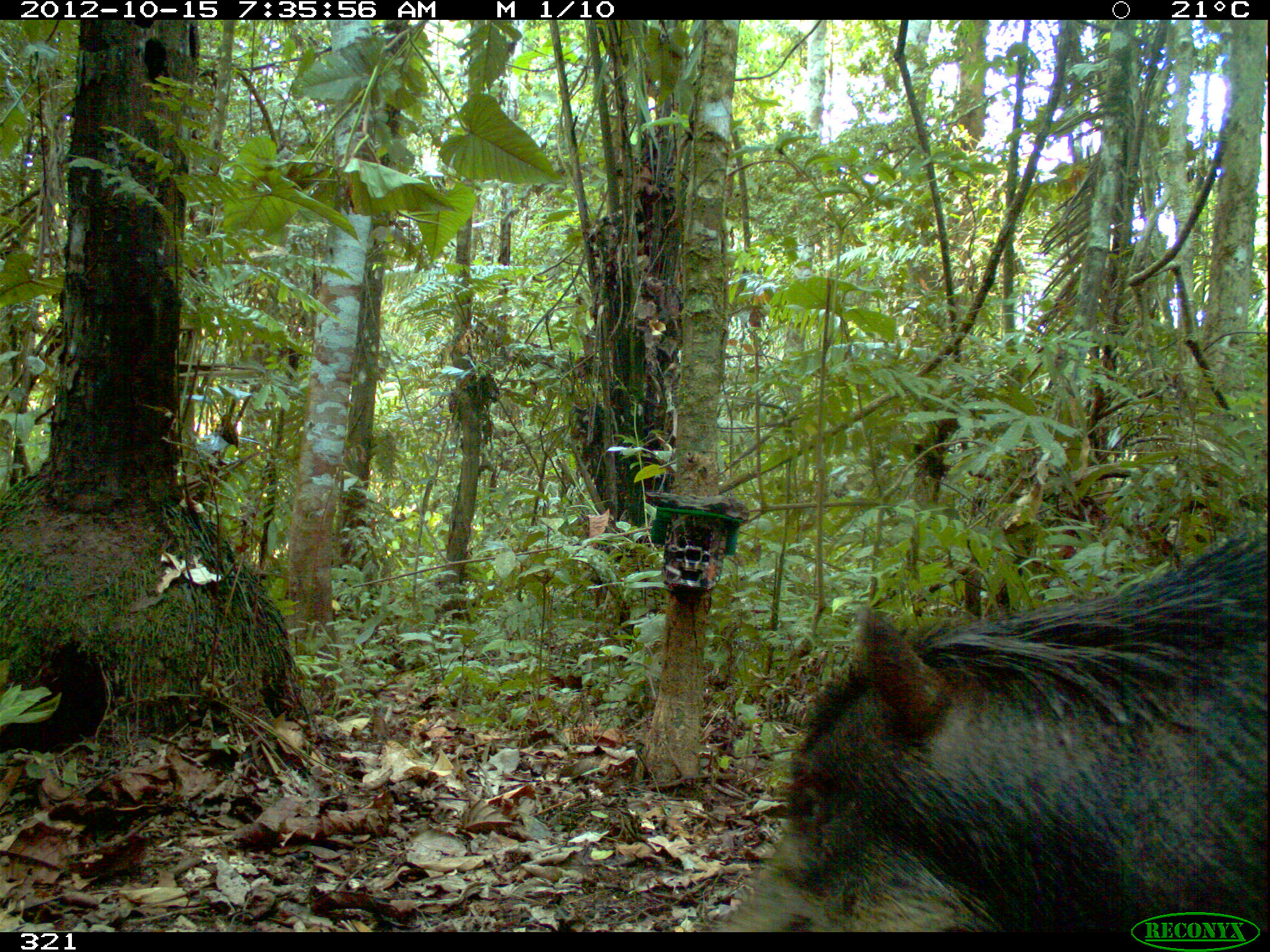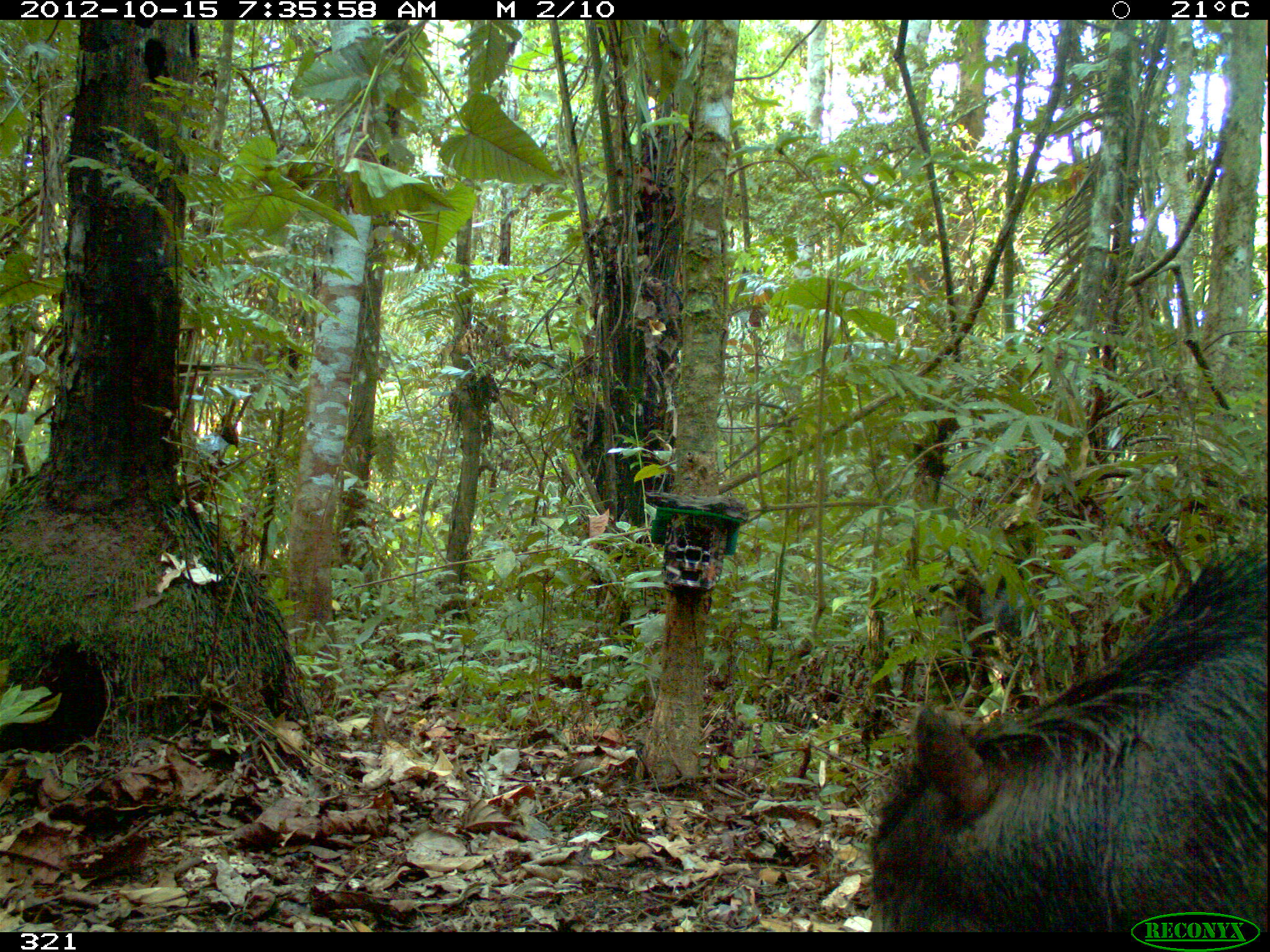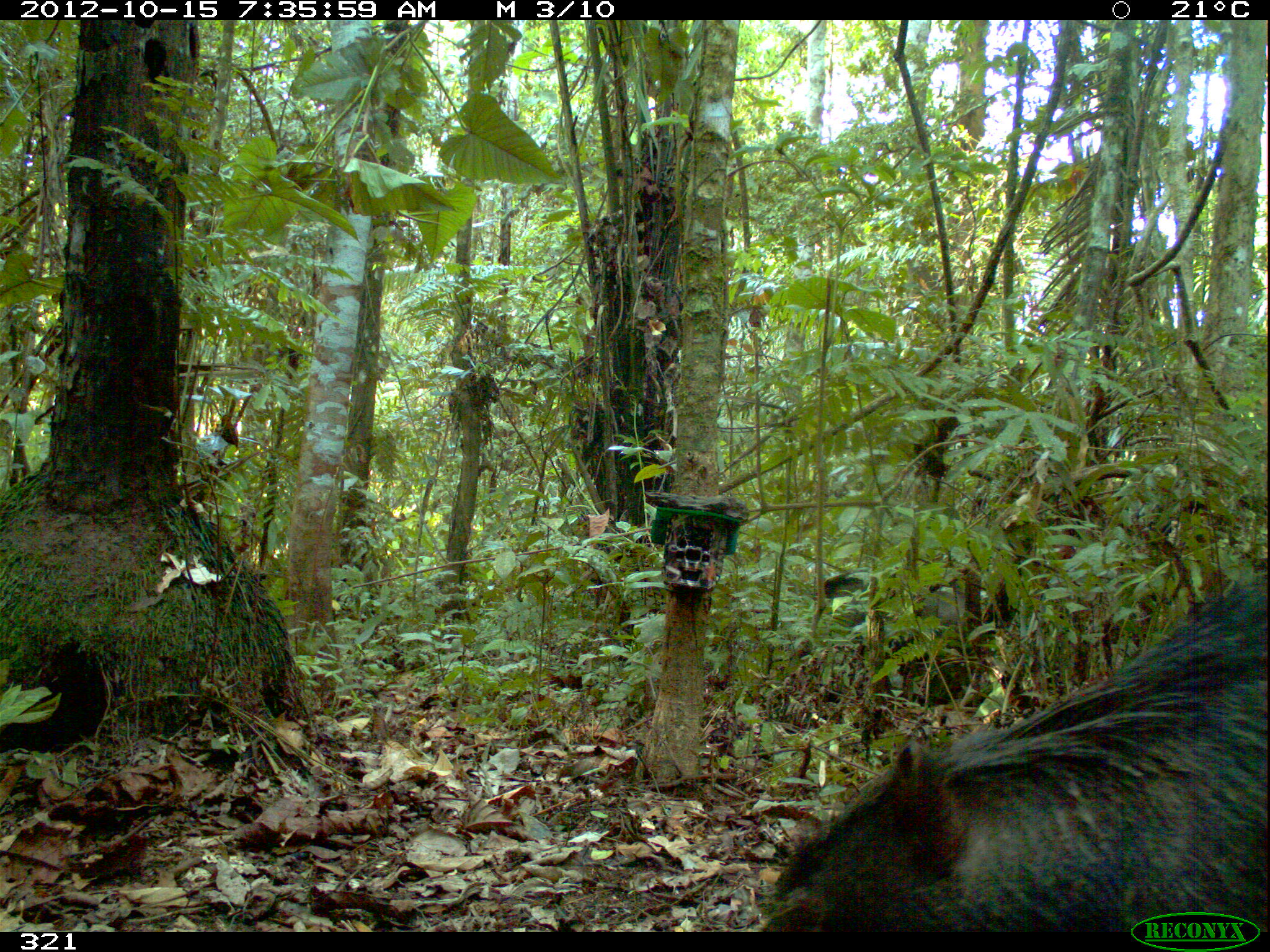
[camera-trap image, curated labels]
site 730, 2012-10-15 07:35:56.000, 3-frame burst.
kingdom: Animalia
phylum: Chordata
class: Mammalia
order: Artiodactyla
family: Tayassuidae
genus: Tayassu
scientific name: Tayassu pecari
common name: white-lipped peccary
Tayassu pecari (white-lipped peccary).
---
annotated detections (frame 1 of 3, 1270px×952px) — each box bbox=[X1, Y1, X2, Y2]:
tayassu pecari: bbox=[702, 525, 1270, 931]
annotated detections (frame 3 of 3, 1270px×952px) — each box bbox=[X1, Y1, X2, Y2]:
tayassu pecari: bbox=[757, 577, 1269, 932]; bbox=[823, 573, 965, 704]